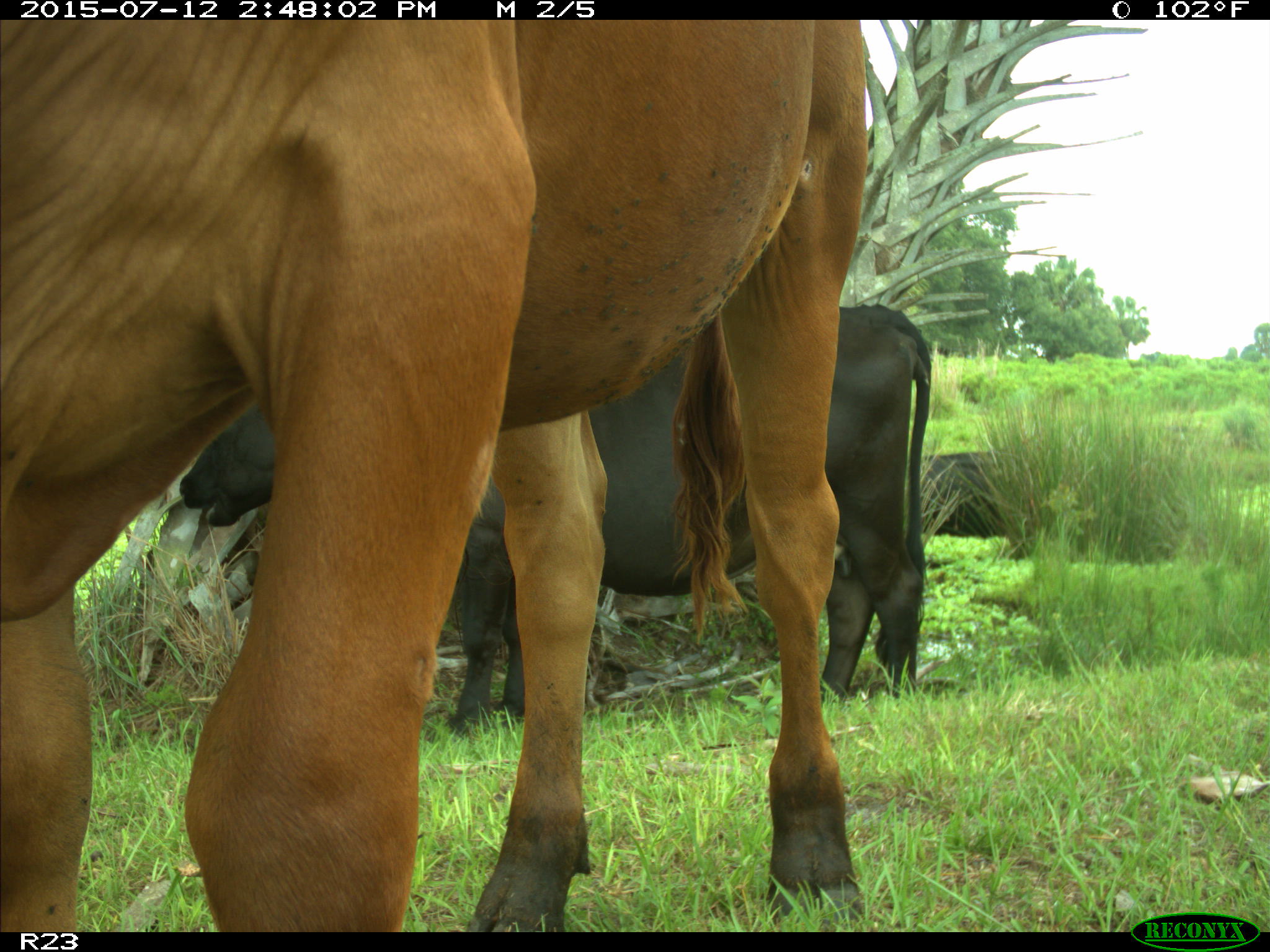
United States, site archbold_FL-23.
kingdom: Animalia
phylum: Chordata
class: Mammalia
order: Artiodactyla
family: Bovidae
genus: Bos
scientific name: Bos taurus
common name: domestic cow